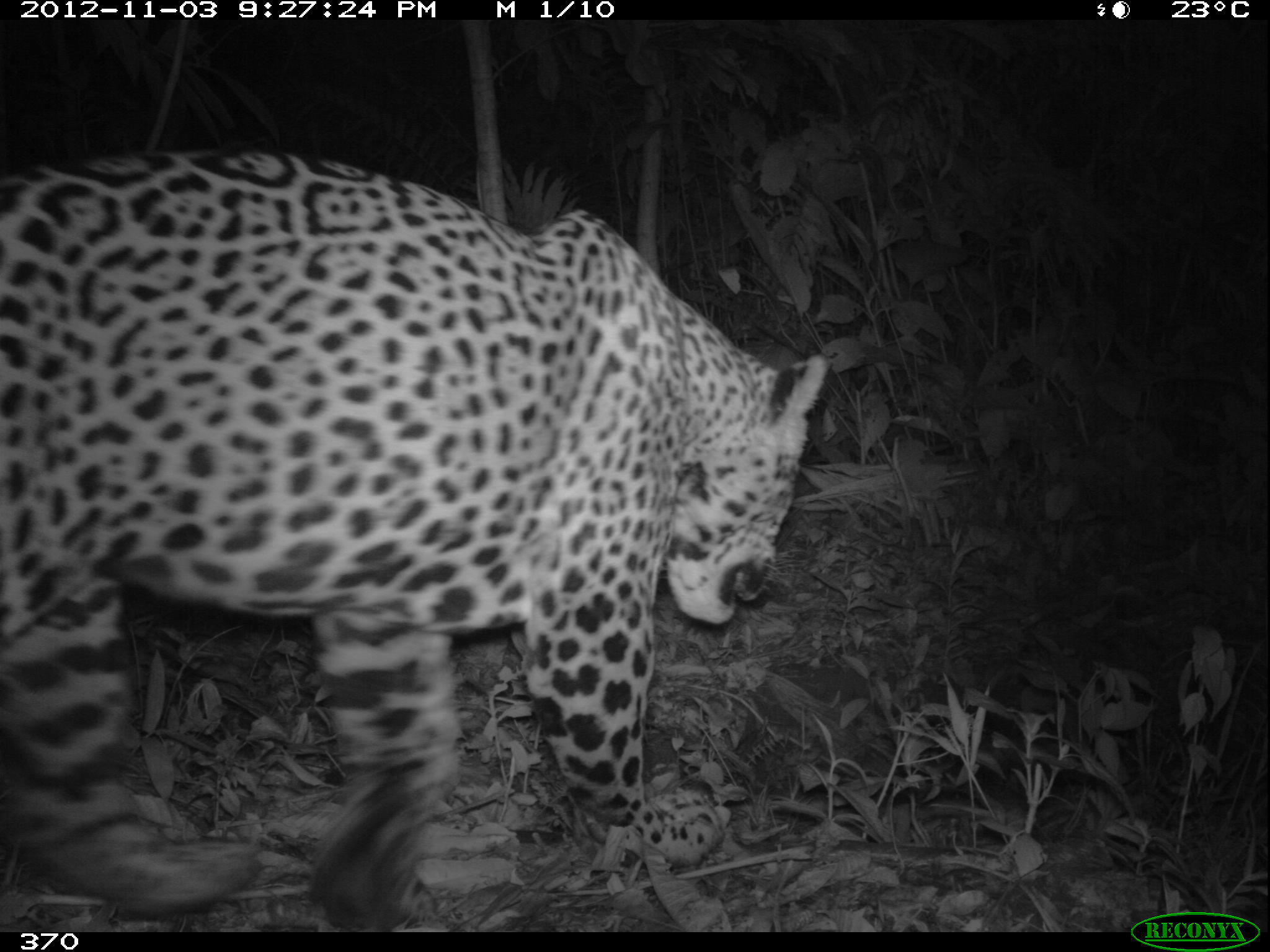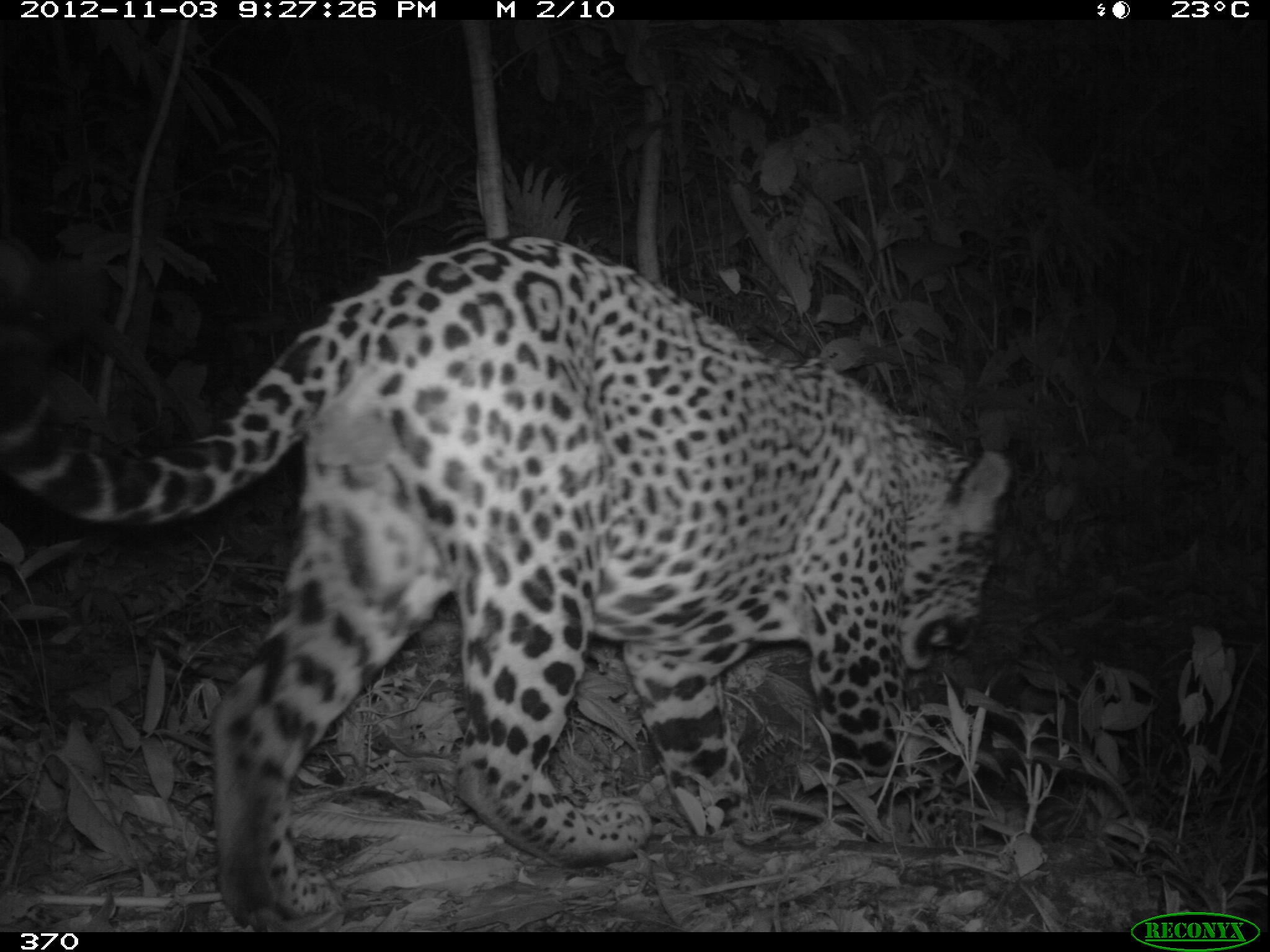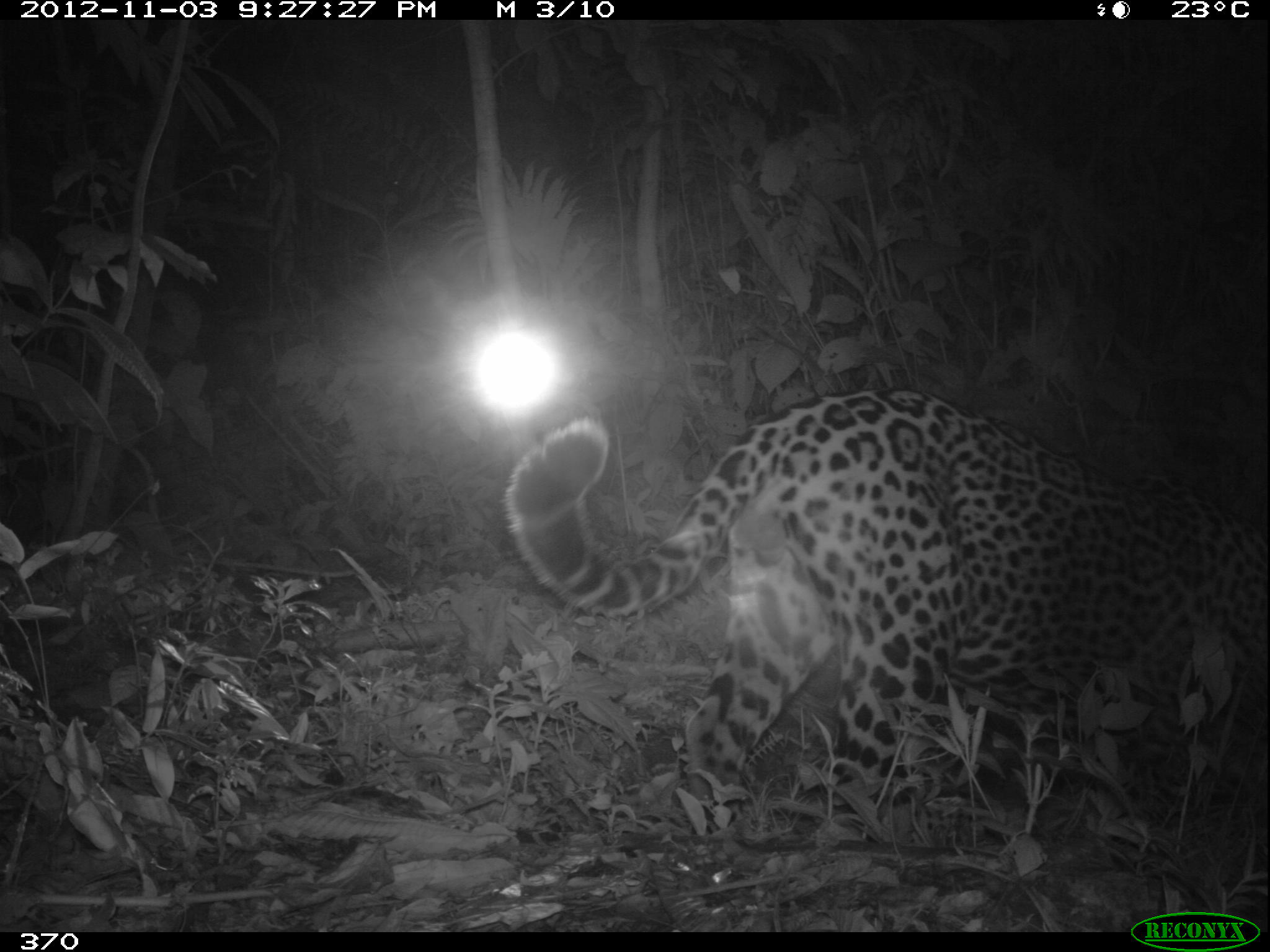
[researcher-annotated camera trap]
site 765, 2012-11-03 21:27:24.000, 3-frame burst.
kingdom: Animalia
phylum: Chordata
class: Mammalia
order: Carnivora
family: Felidae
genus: Panthera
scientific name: Panthera onca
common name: jaguar